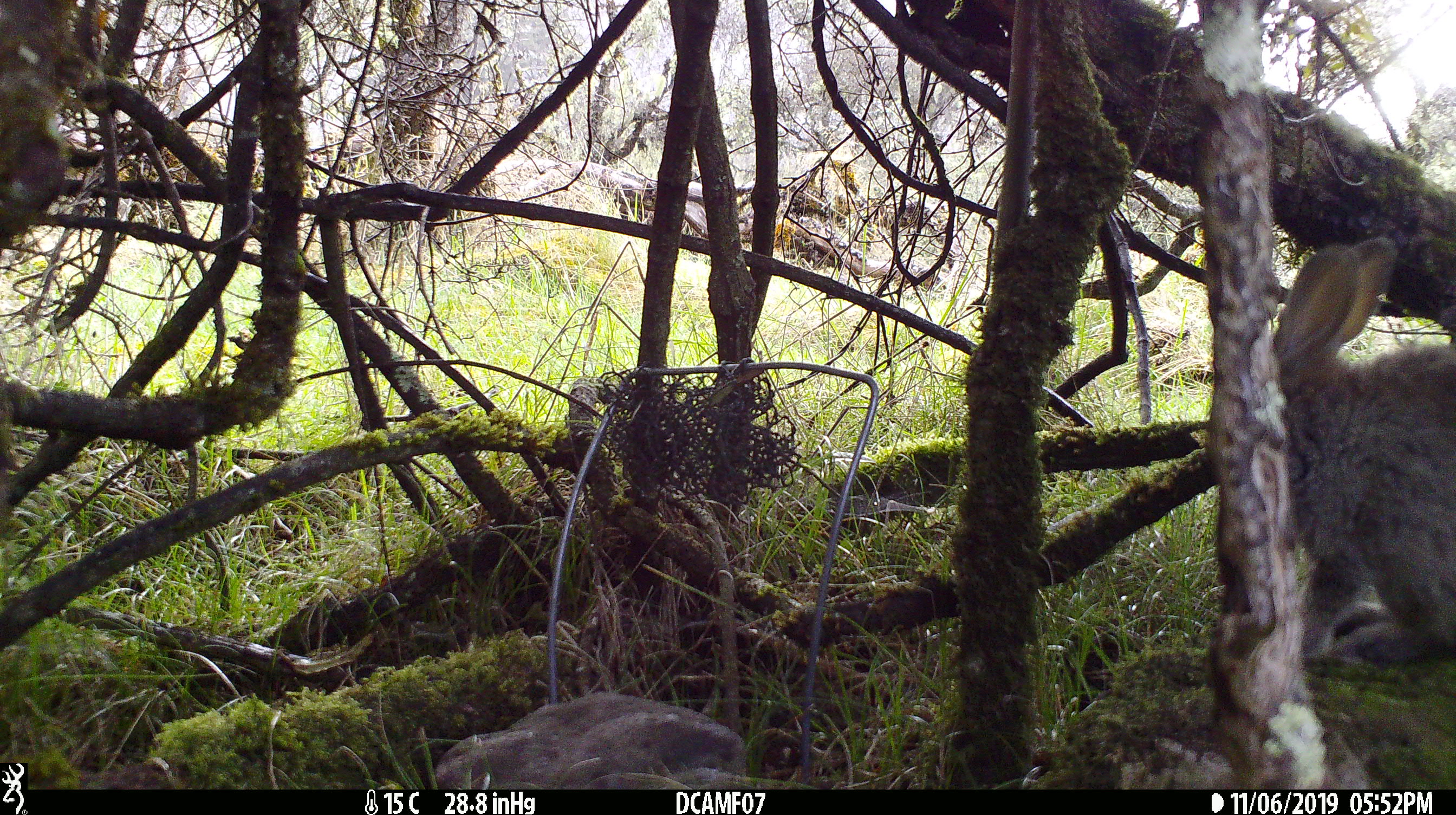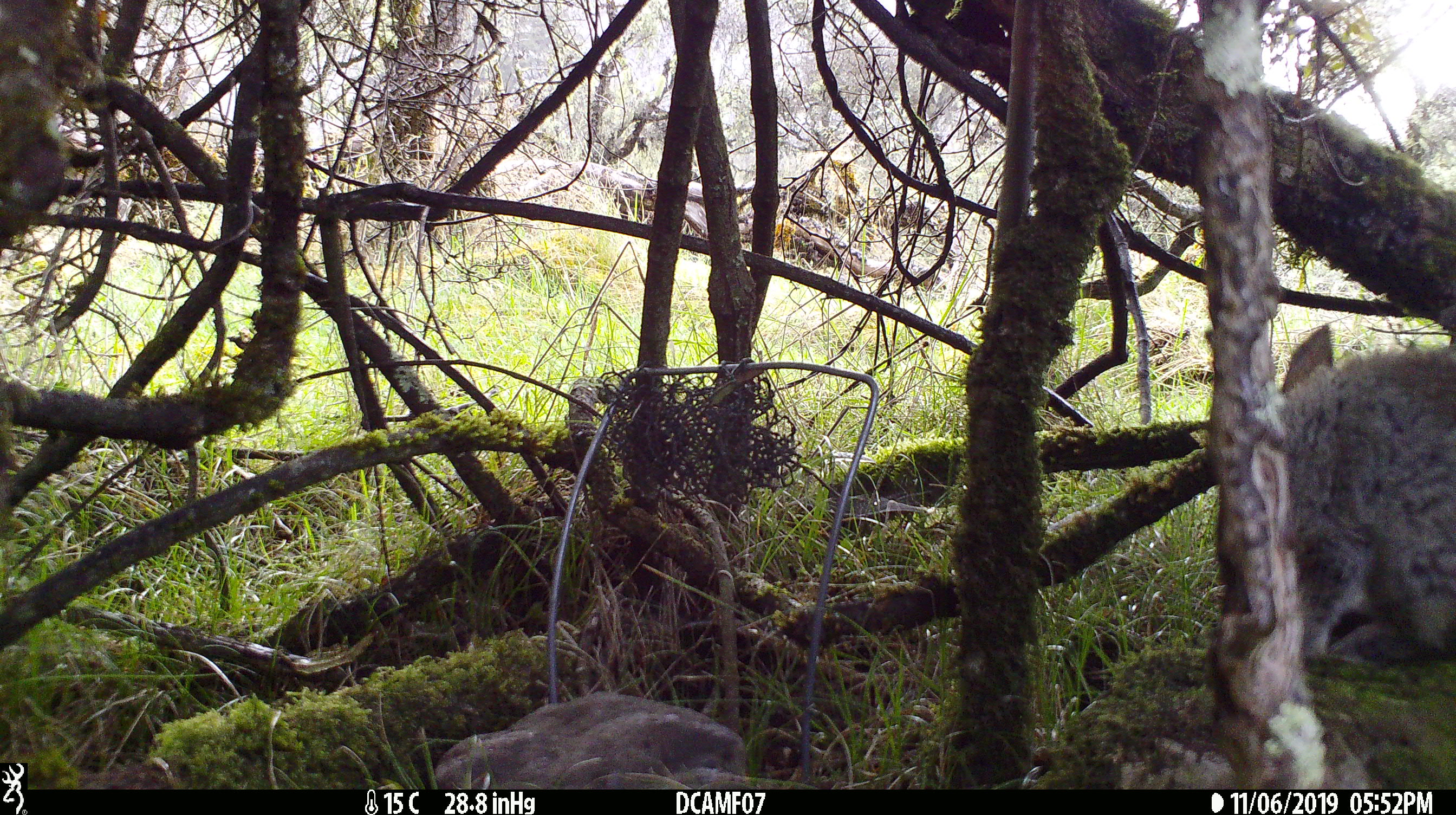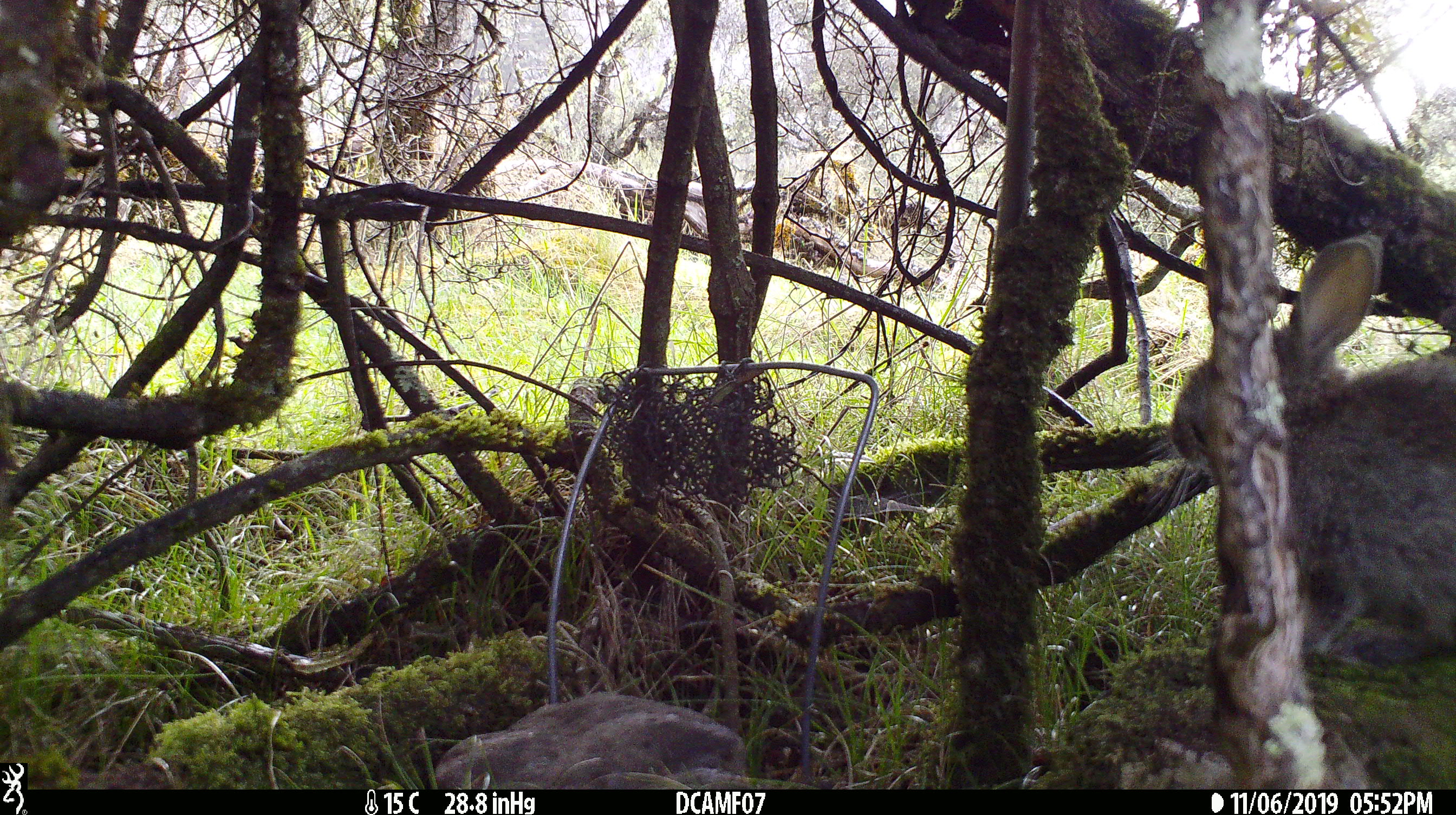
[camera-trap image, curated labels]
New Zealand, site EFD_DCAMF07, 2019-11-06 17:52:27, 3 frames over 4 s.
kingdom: Animalia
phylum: Chordata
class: Mammalia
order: Lagomorpha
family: Leporidae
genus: Oryctolagus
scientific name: Oryctolagus cuniculus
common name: european rabbit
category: rabbit